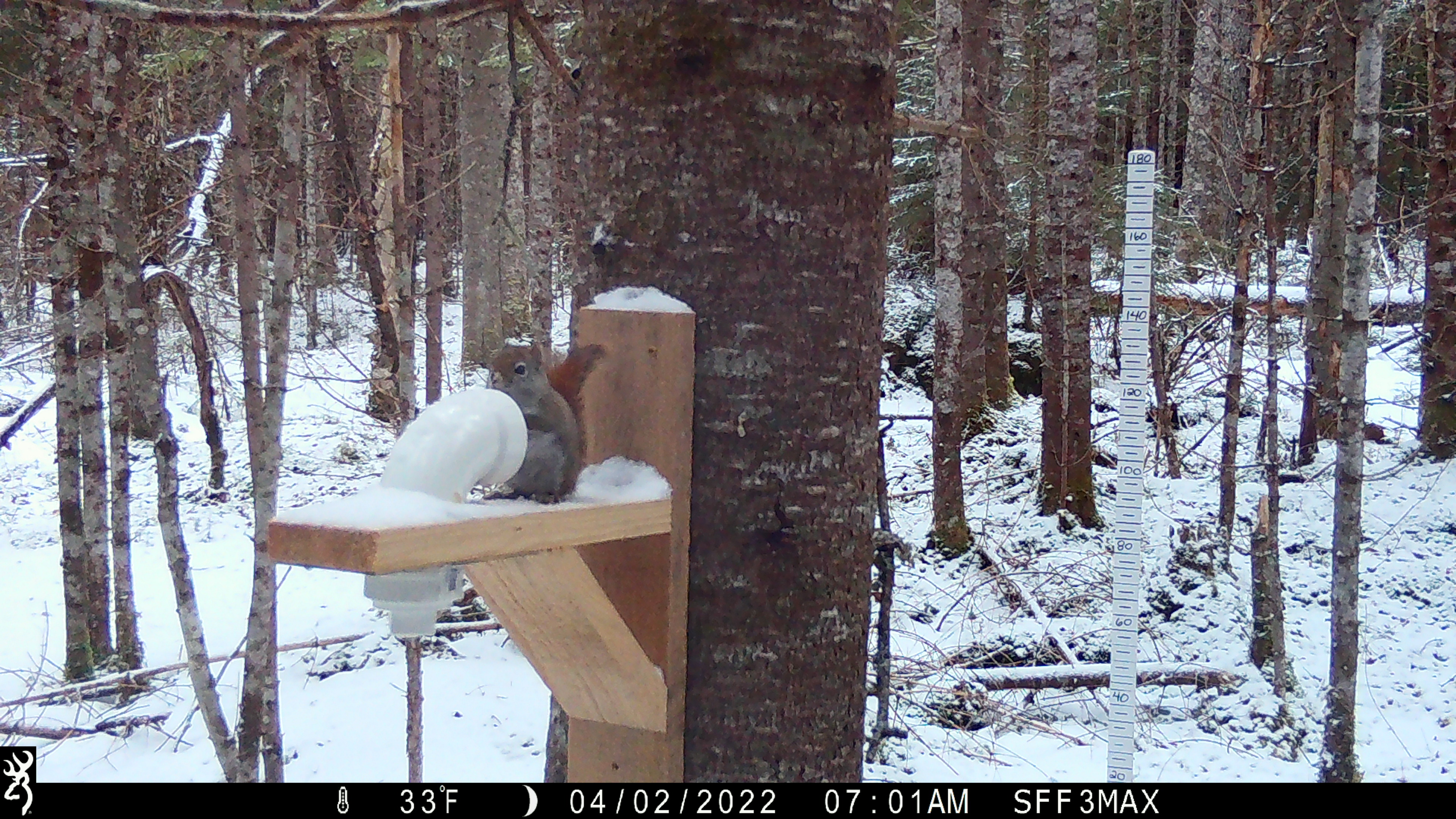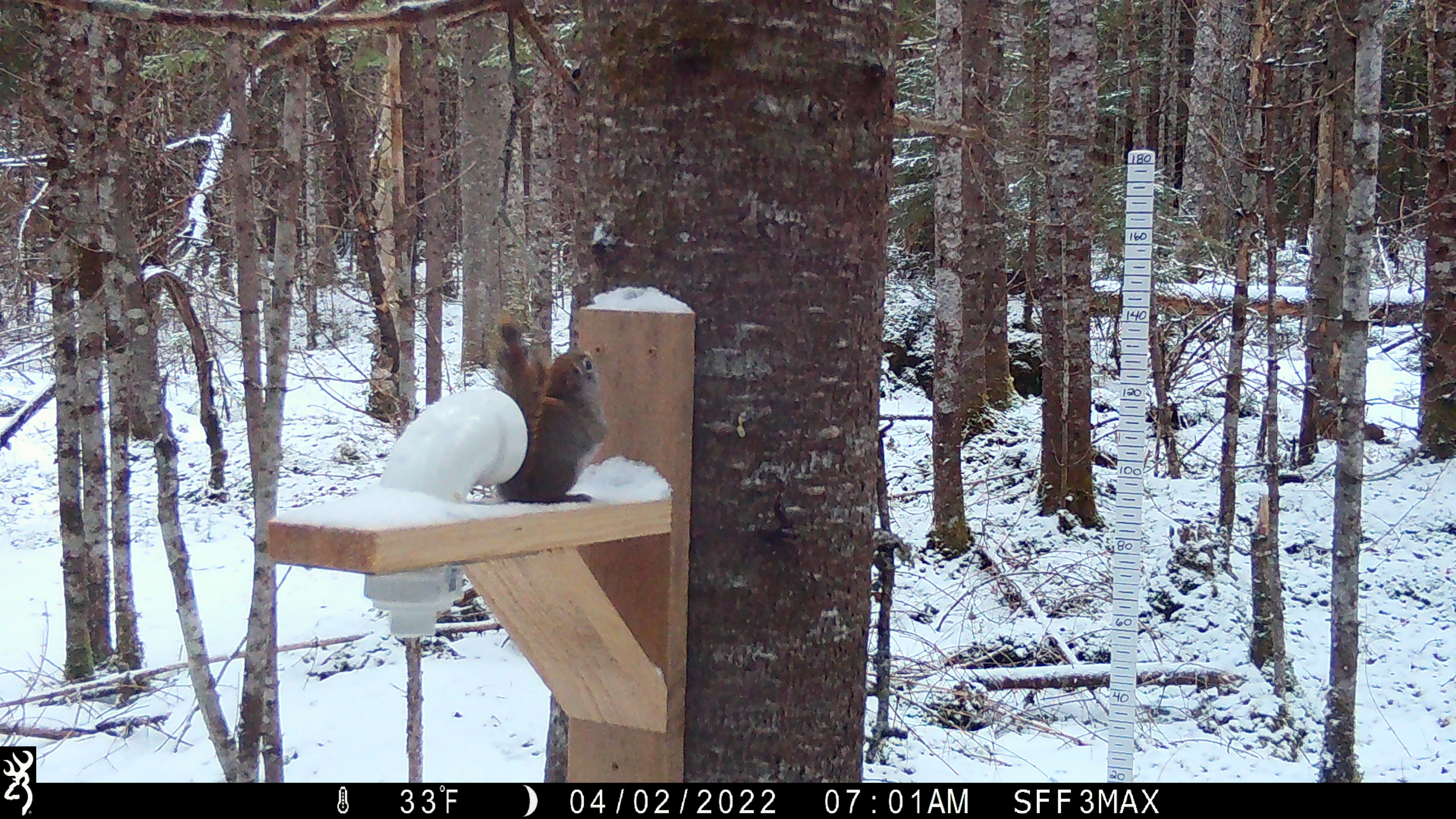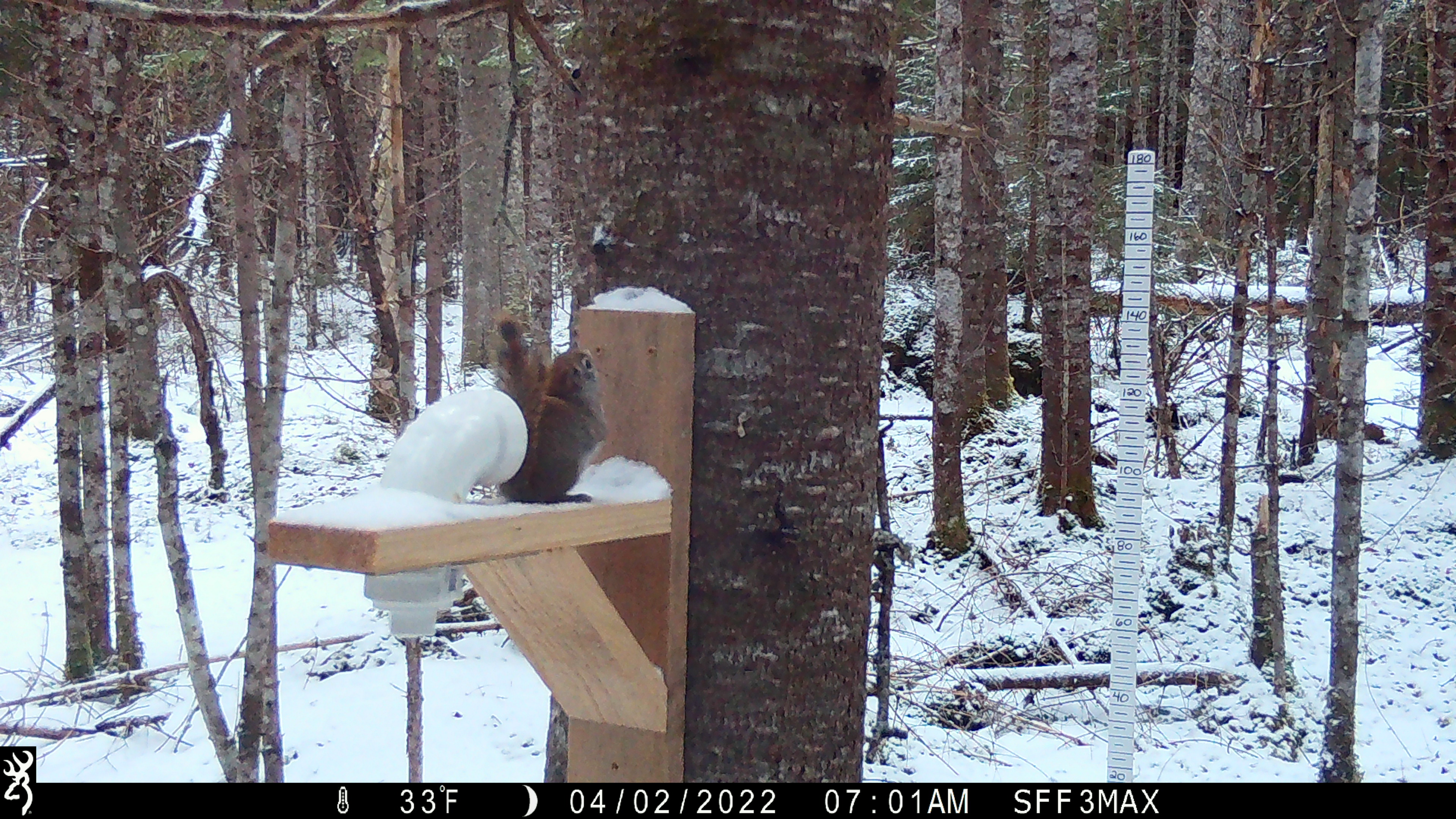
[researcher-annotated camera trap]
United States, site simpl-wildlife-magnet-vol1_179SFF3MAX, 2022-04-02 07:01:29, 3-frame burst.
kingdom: Animalia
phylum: Chordata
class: Mammalia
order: Rodentia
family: Sciuridae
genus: Tamiasciurus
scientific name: Tamiasciurus hudsonicus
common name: red squirrel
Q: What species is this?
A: Red squirrel (Tamiasciurus hudsonicus).